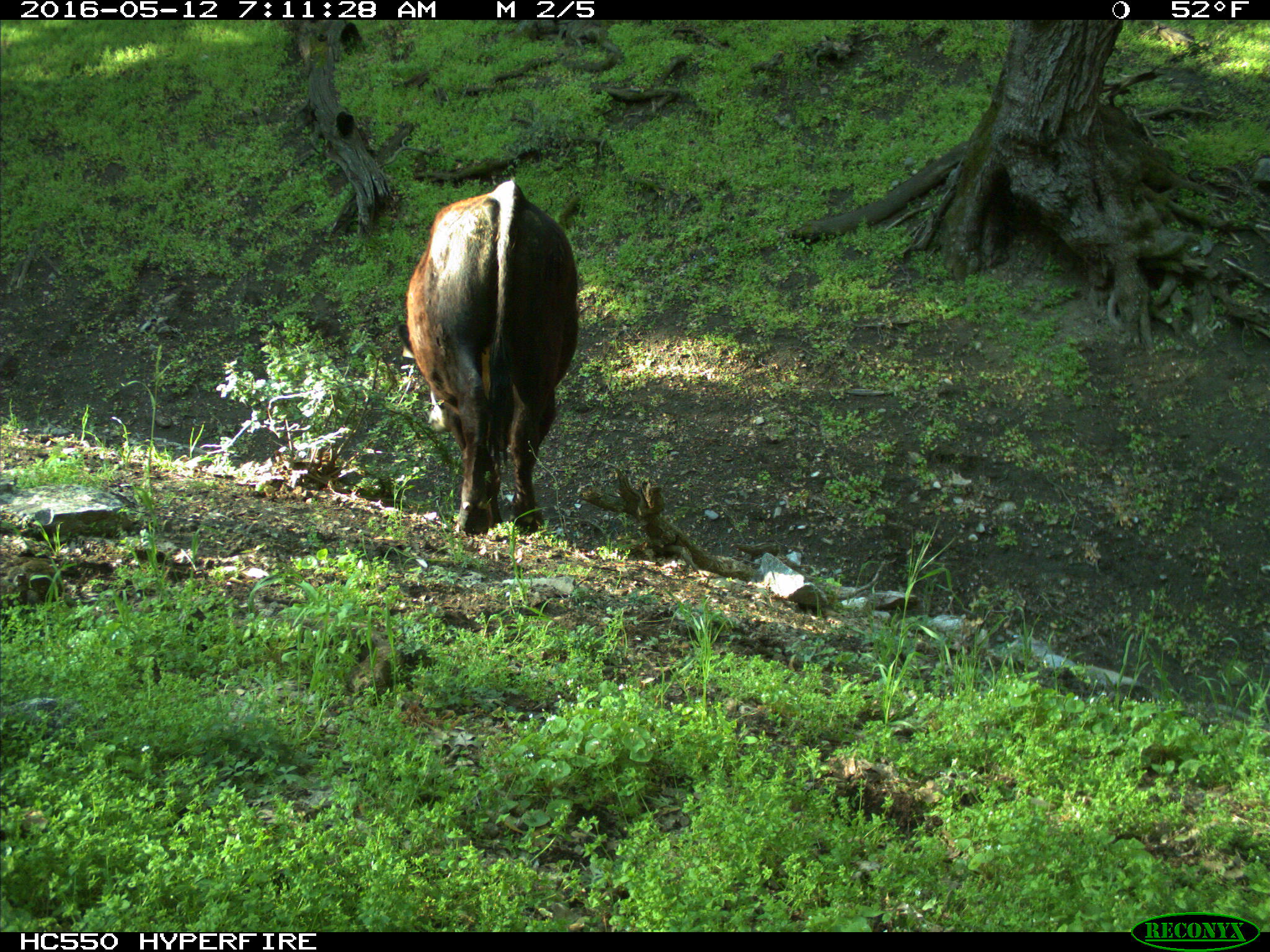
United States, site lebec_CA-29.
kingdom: Animalia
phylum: Chordata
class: Mammalia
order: Artiodactyla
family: Bovidae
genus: Bos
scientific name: Bos taurus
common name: domestic cow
Bos taurus (domestic cow).